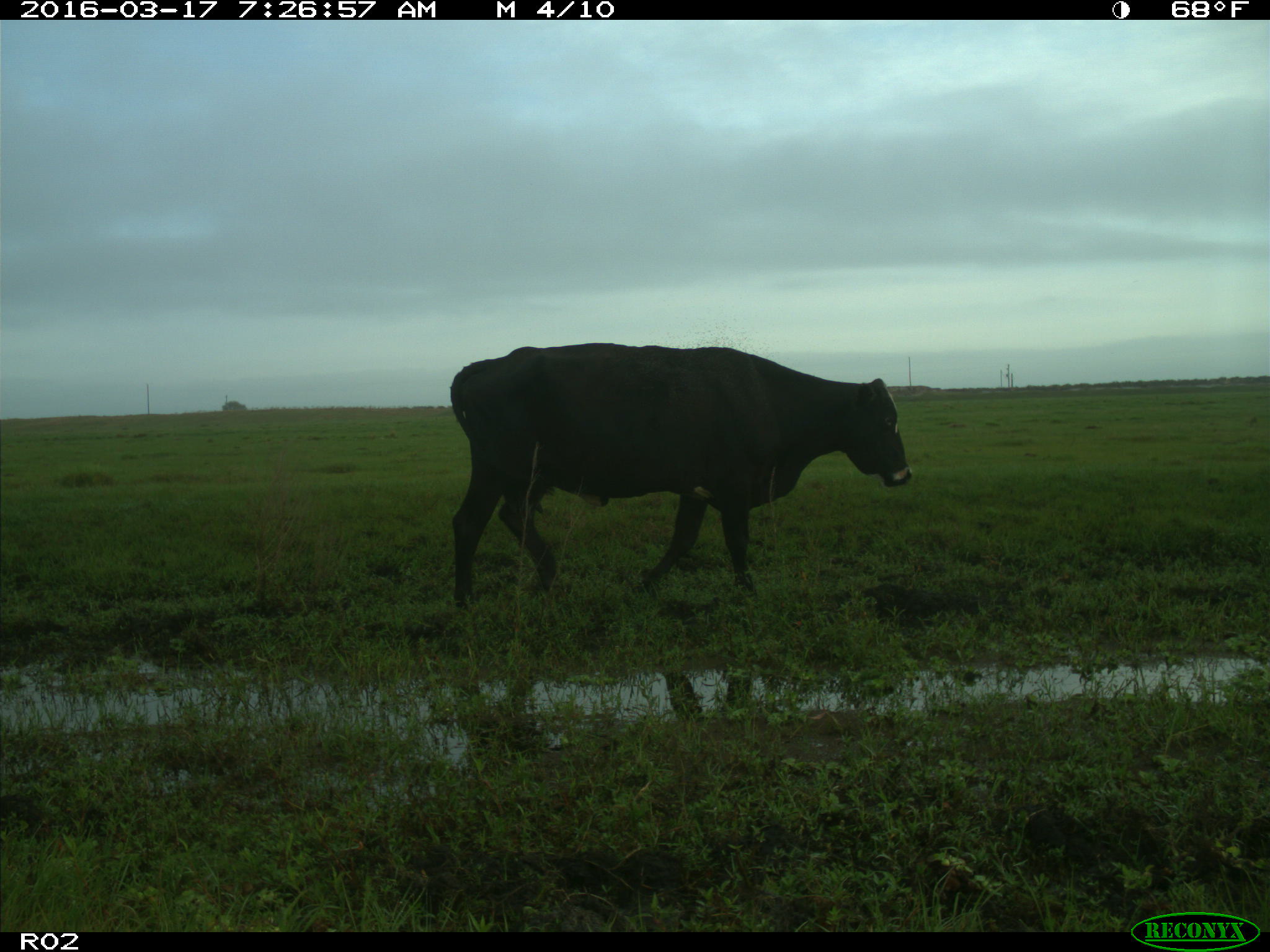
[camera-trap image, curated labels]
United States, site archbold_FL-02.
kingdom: Animalia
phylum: Chordata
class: Mammalia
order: Artiodactyla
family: Bovidae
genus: Bos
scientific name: Bos taurus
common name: domestic cow